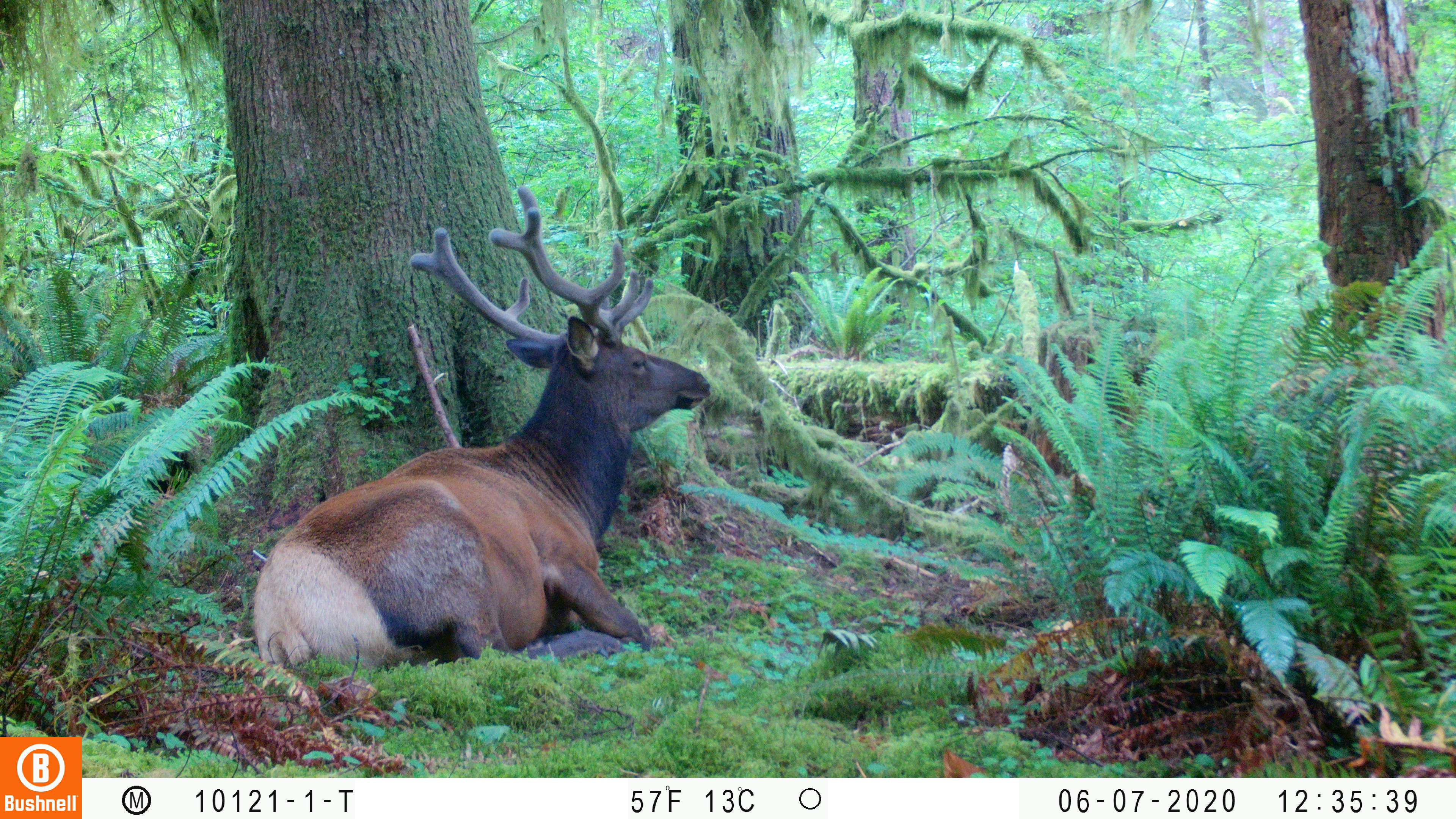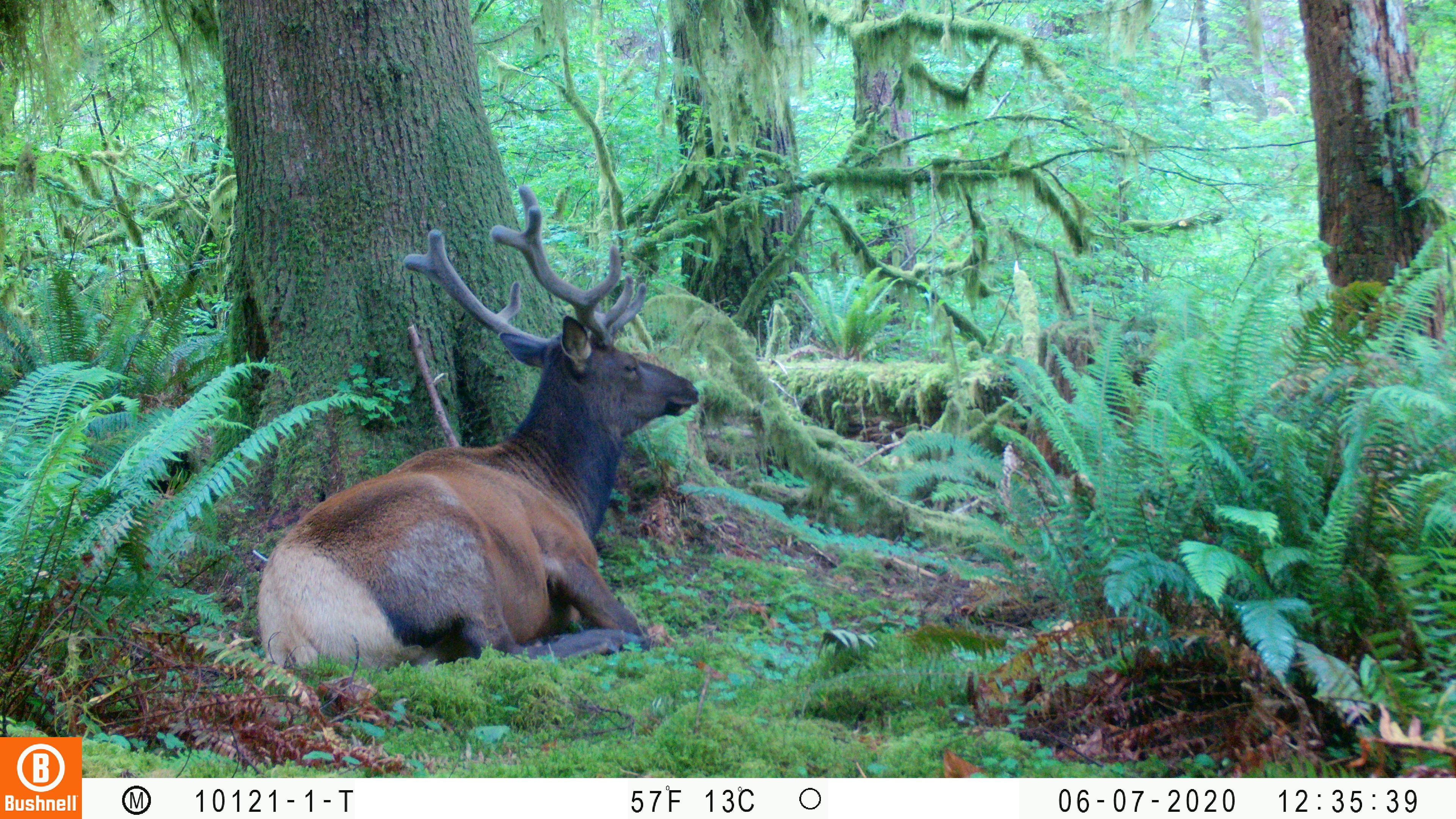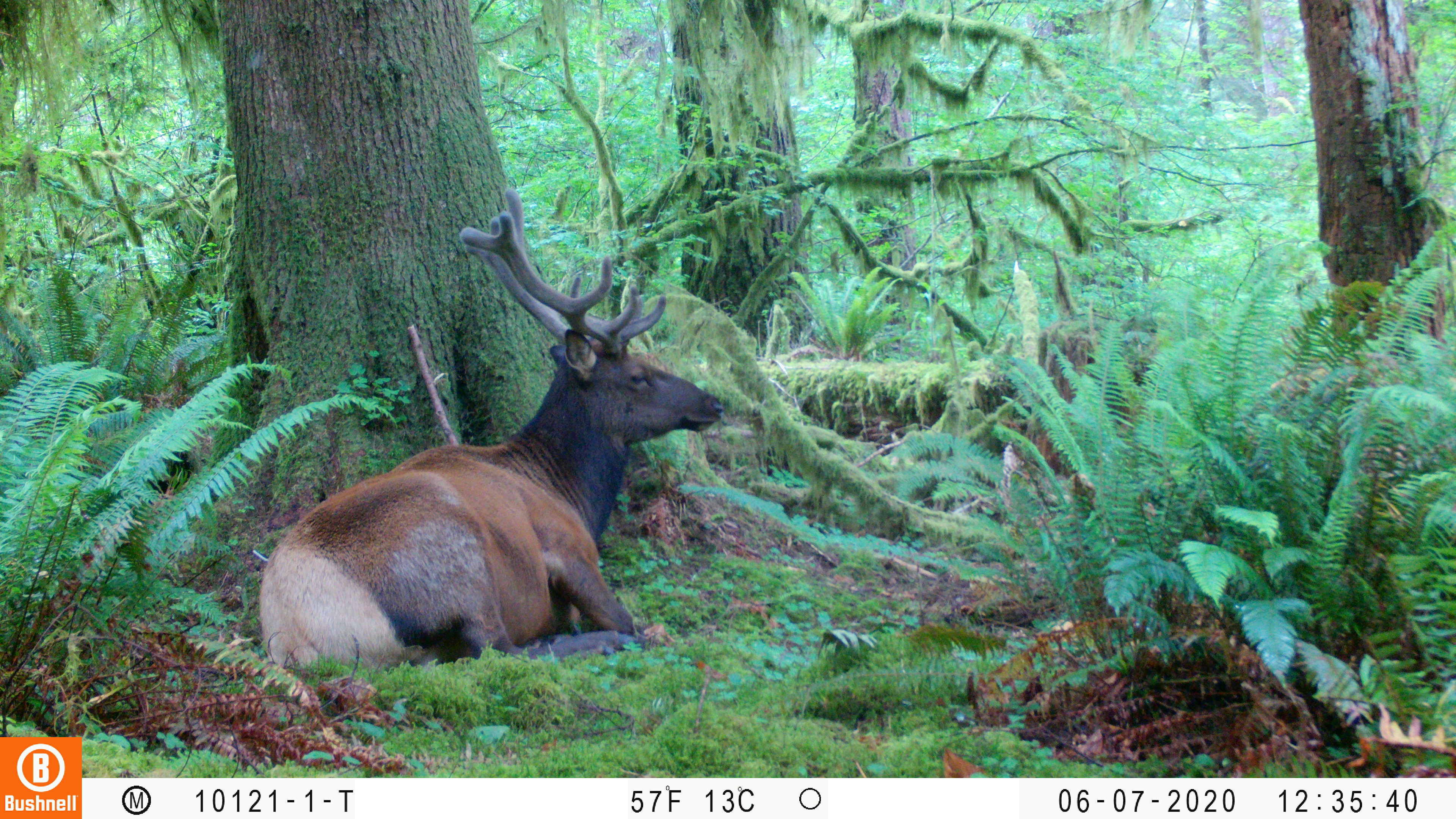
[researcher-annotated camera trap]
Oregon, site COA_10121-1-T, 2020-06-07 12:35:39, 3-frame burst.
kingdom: Animalia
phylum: Chordata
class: Mammalia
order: Artiodactyla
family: Cervidae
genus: Cervus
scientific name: Cervus canadensis roosevelti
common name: roosevelt elk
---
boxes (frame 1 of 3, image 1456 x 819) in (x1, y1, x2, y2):
roosevelt elk: (243, 181, 719, 674)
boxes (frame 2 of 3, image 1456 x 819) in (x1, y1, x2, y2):
roosevelt elk: (249, 183, 704, 681)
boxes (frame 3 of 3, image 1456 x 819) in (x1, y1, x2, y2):
roosevelt elk: (256, 175, 732, 674)